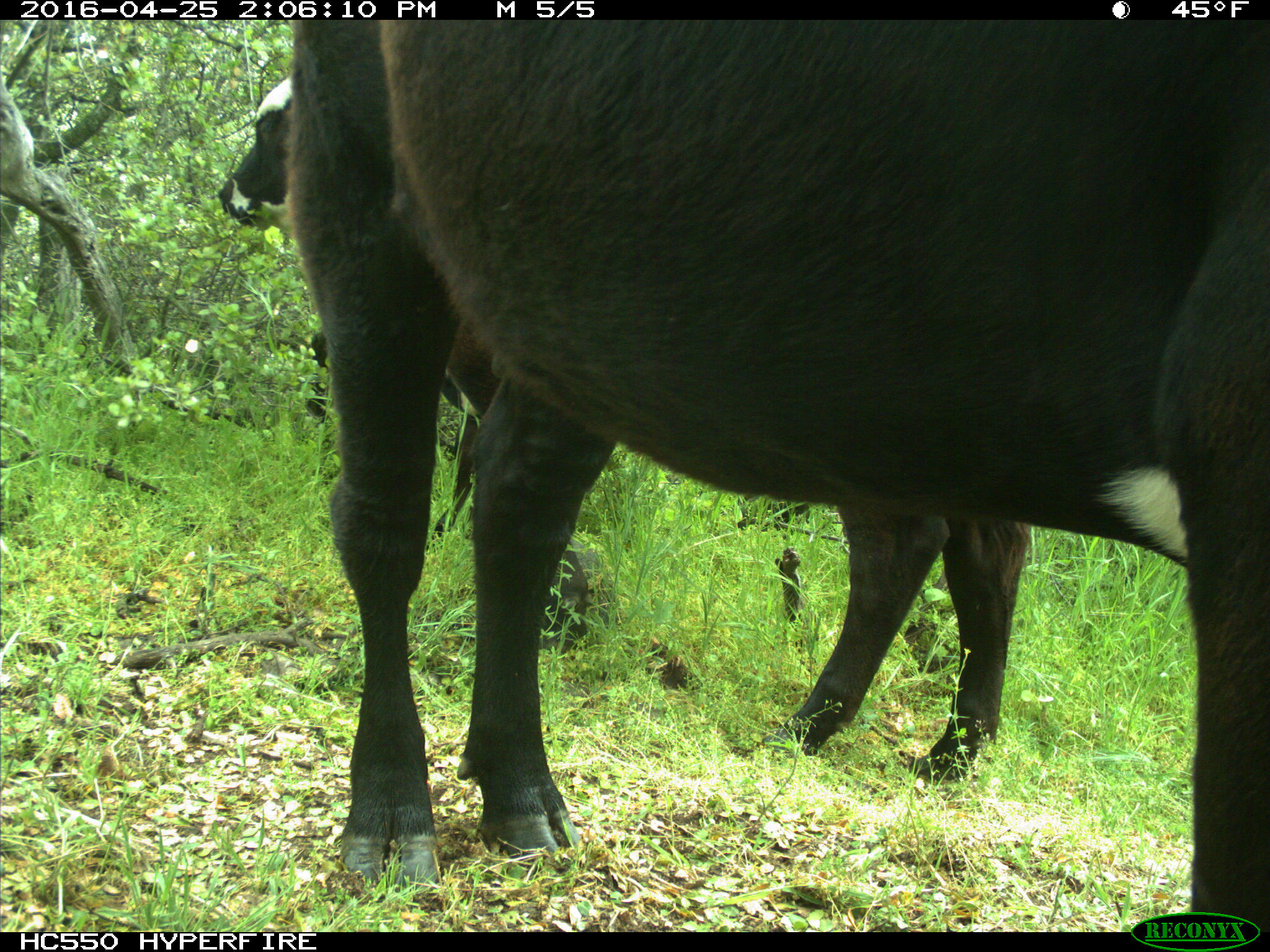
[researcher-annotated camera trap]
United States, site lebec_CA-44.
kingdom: Animalia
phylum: Chordata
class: Mammalia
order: Artiodactyla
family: Bovidae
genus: Bos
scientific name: Bos taurus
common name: domestic cow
Bos taurus (domestic cow).